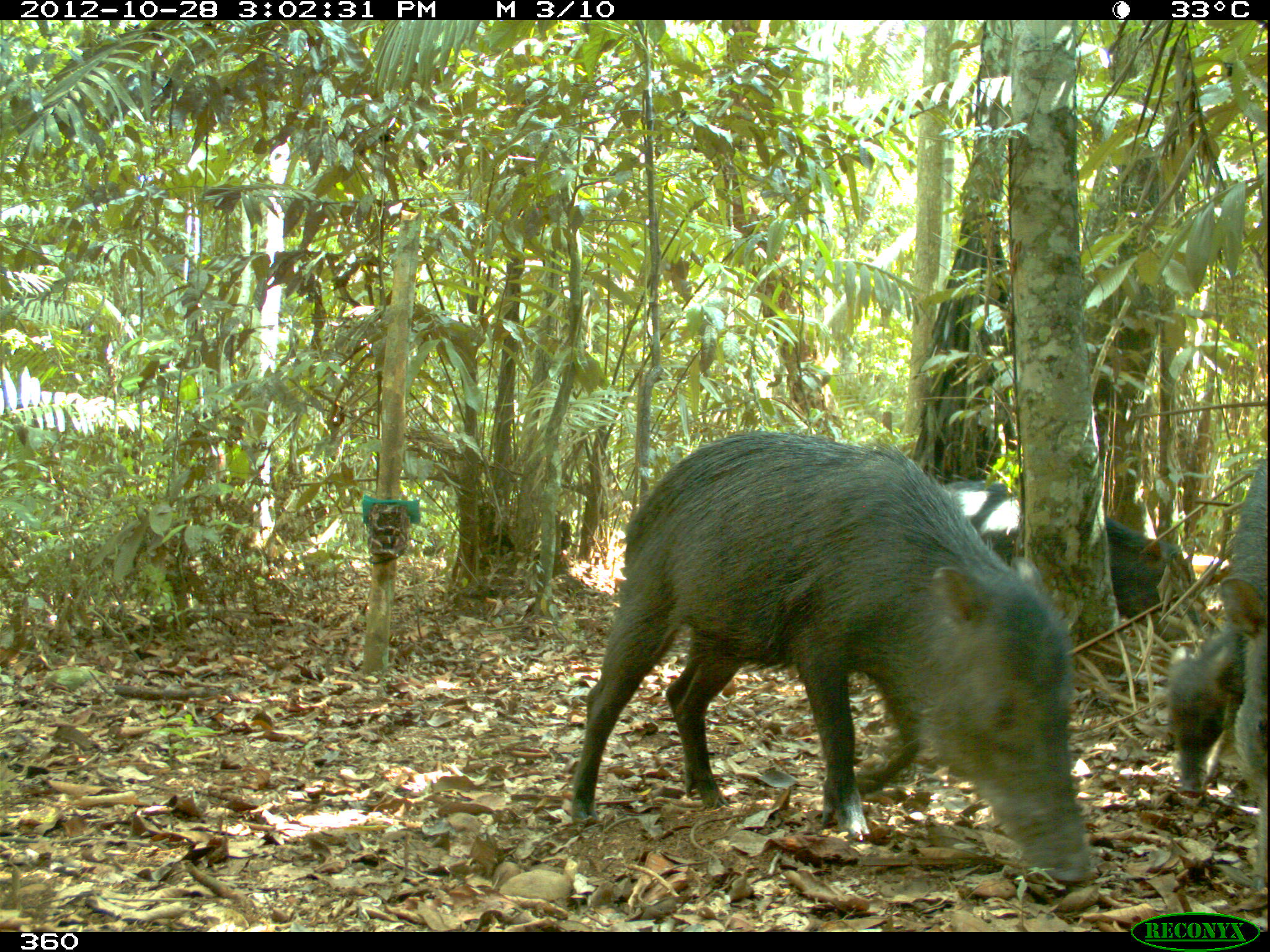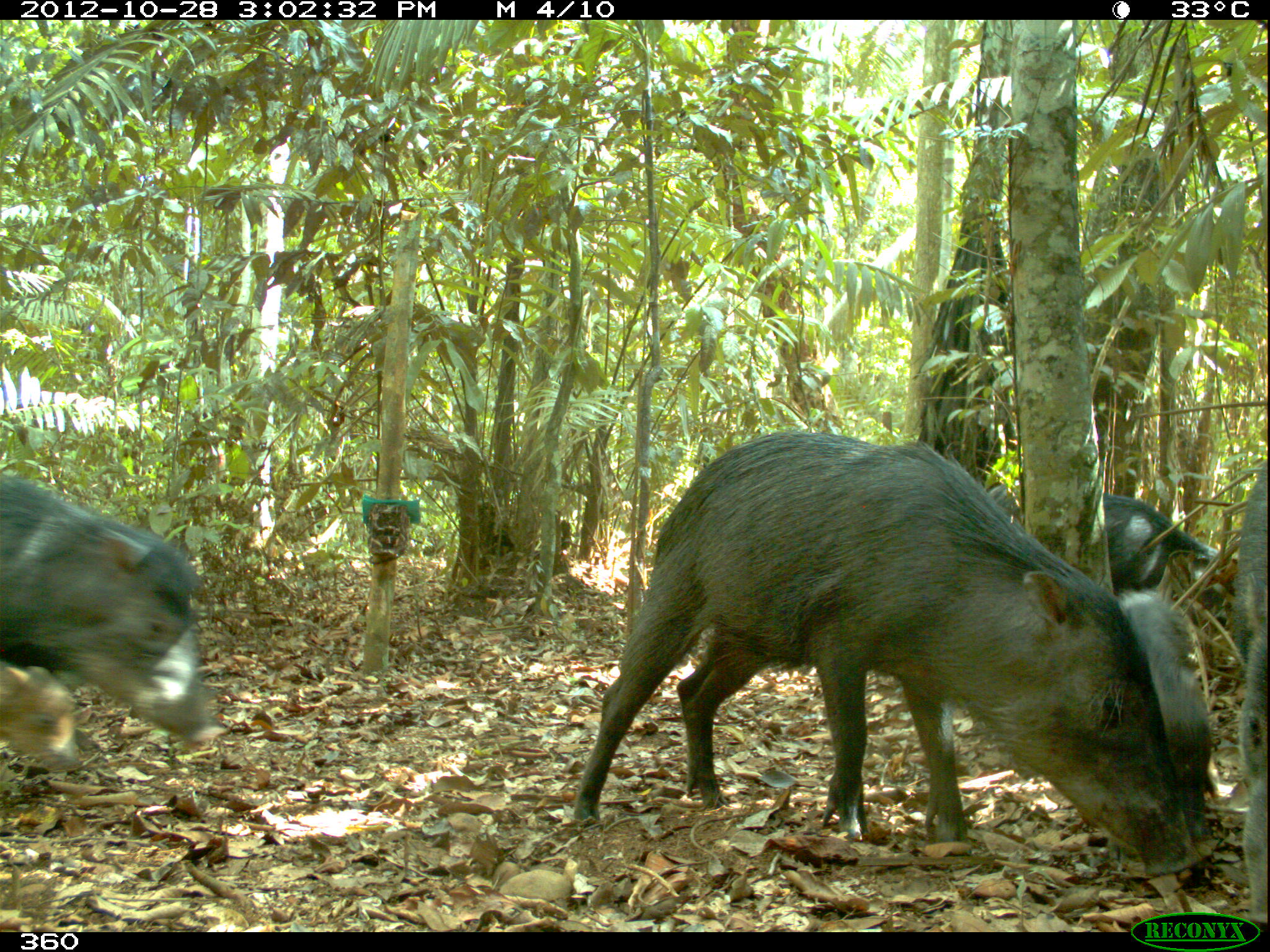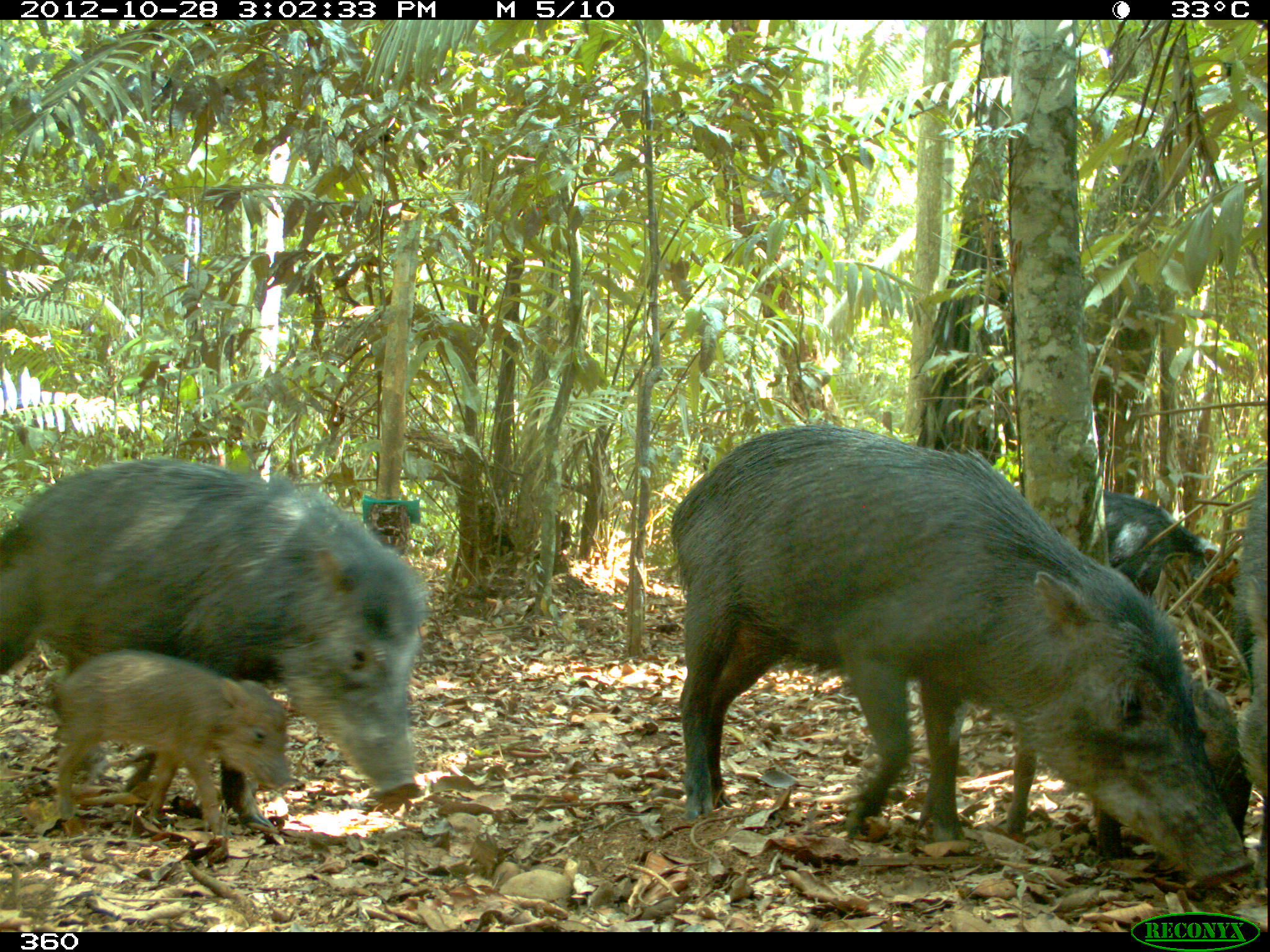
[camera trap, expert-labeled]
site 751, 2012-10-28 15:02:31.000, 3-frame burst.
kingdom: Animalia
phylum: Chordata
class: Mammalia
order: Artiodactyla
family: Tayassuidae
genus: Tayassu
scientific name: Tayassu pecari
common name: white-lipped peccary